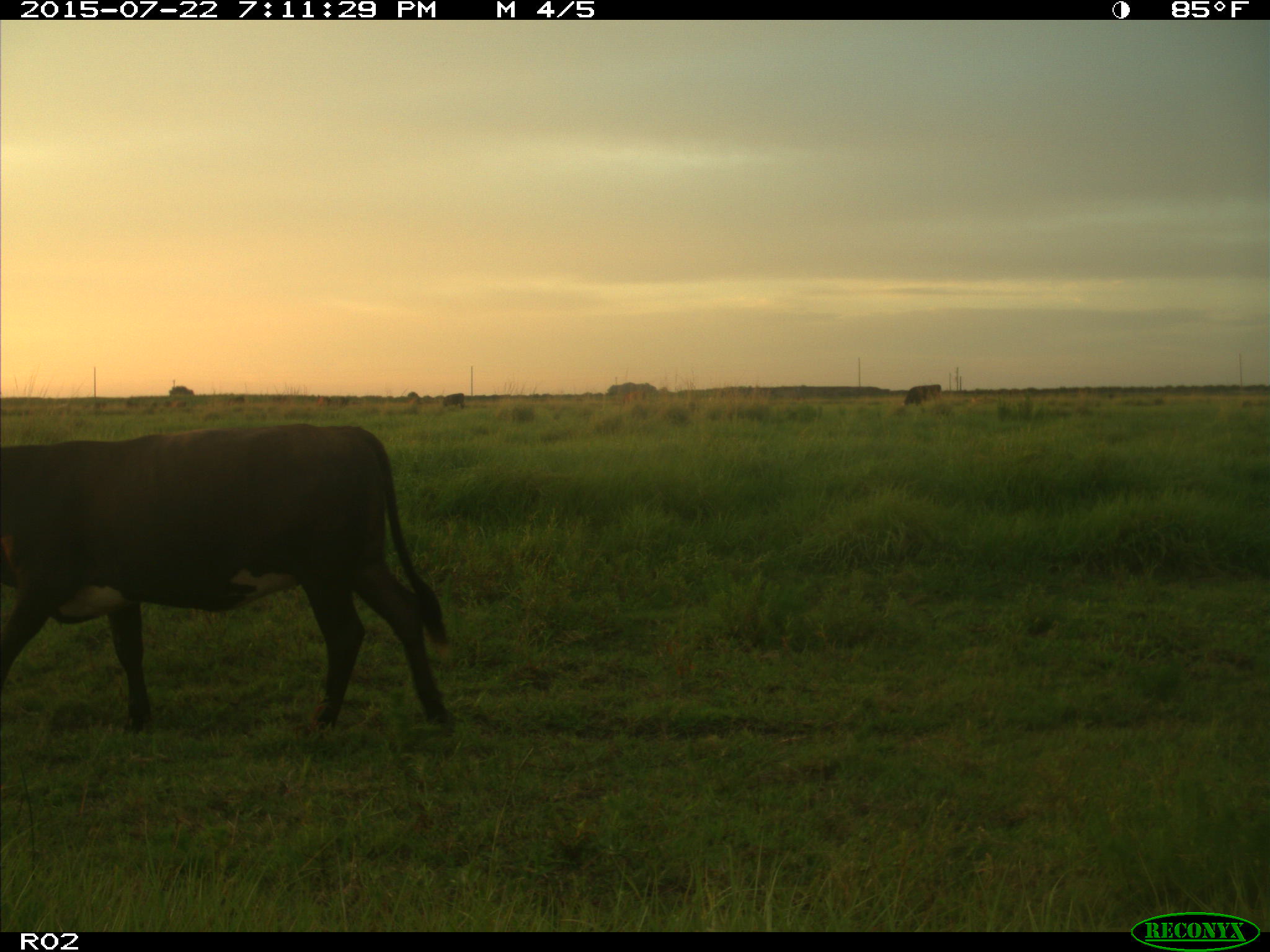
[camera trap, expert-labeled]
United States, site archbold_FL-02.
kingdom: Animalia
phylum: Chordata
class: Mammalia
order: Artiodactyla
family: Bovidae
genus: Bos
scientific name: Bos taurus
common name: domestic cow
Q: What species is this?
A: Bos taurus (domestic cow).